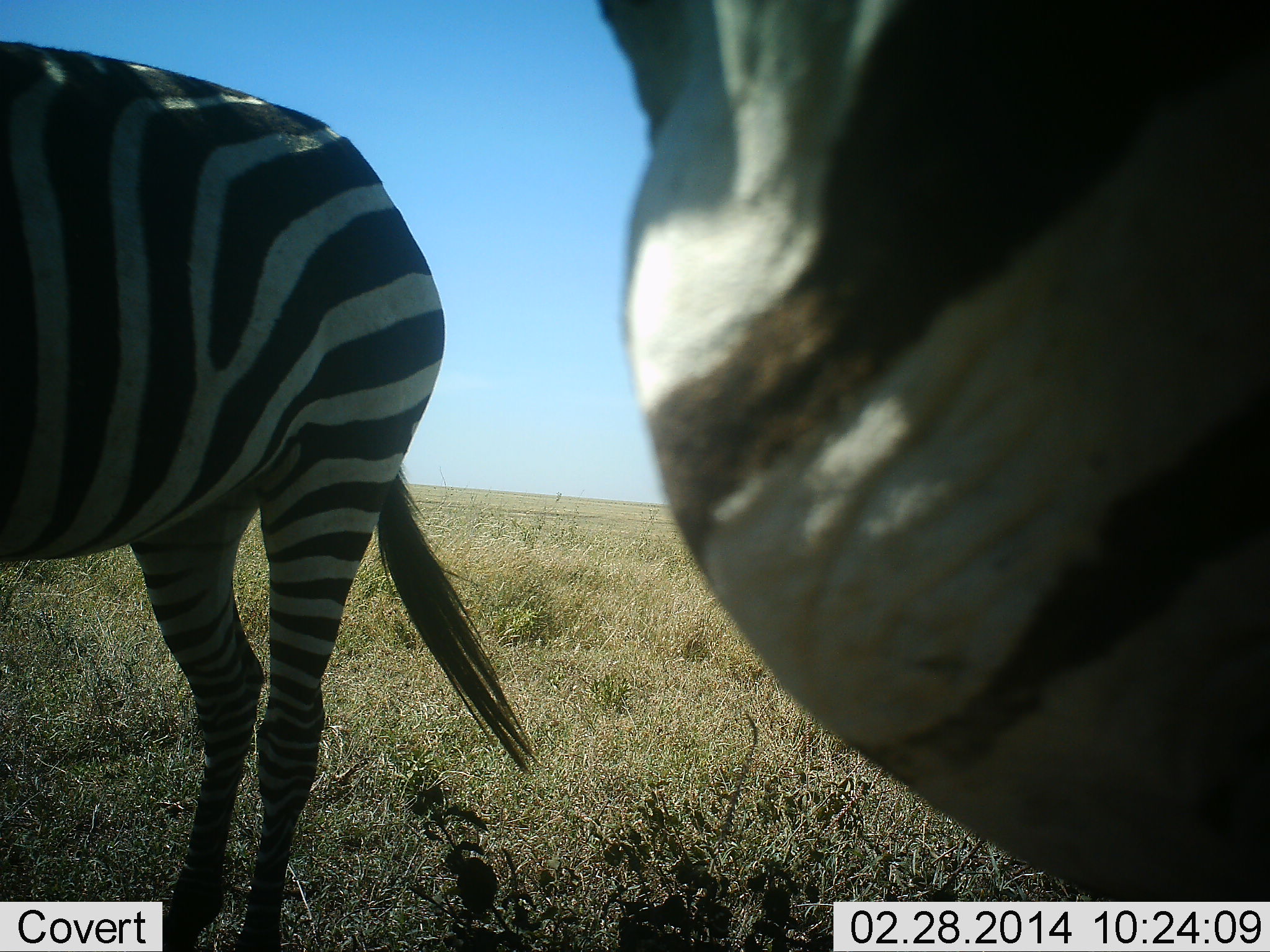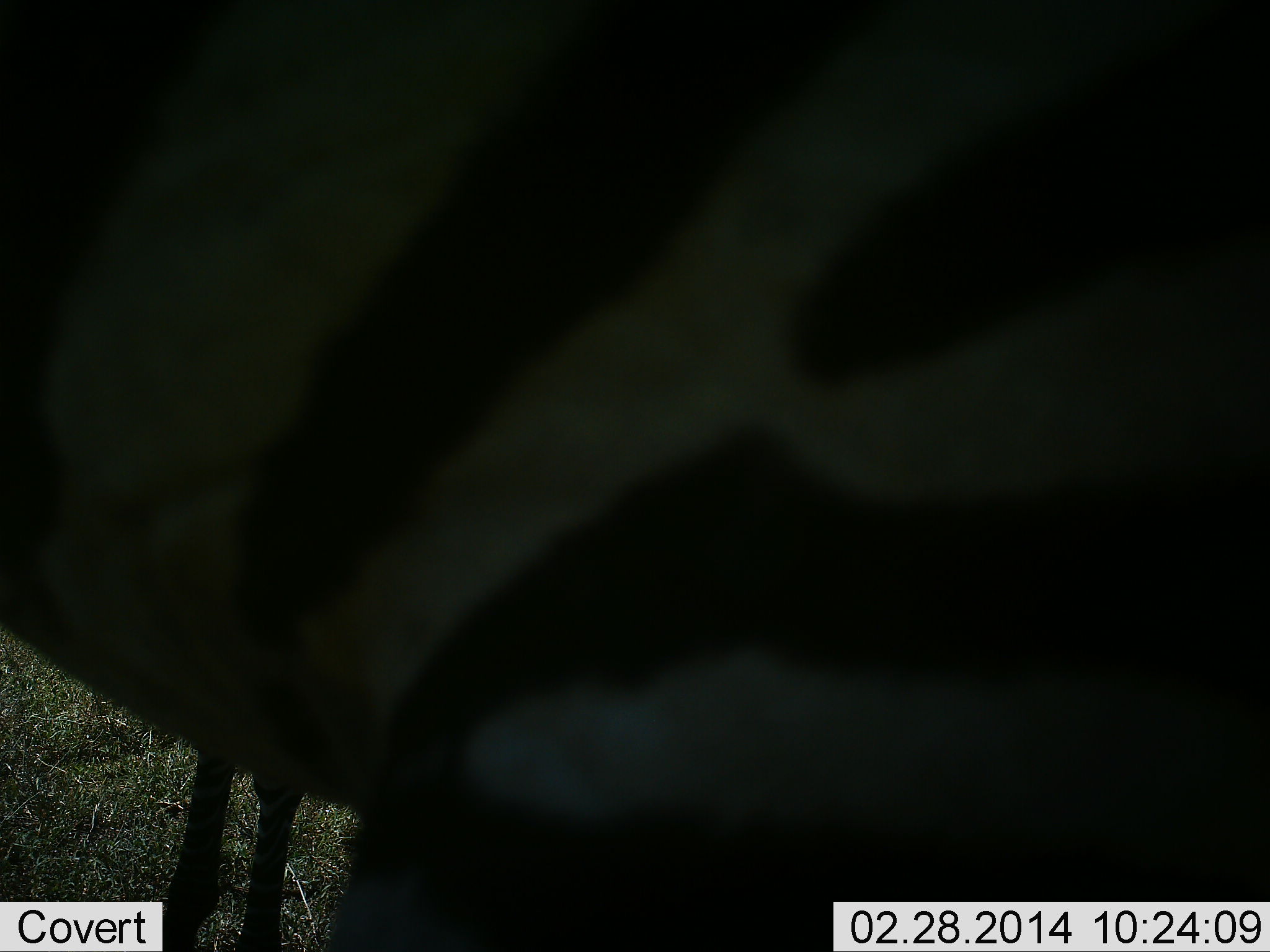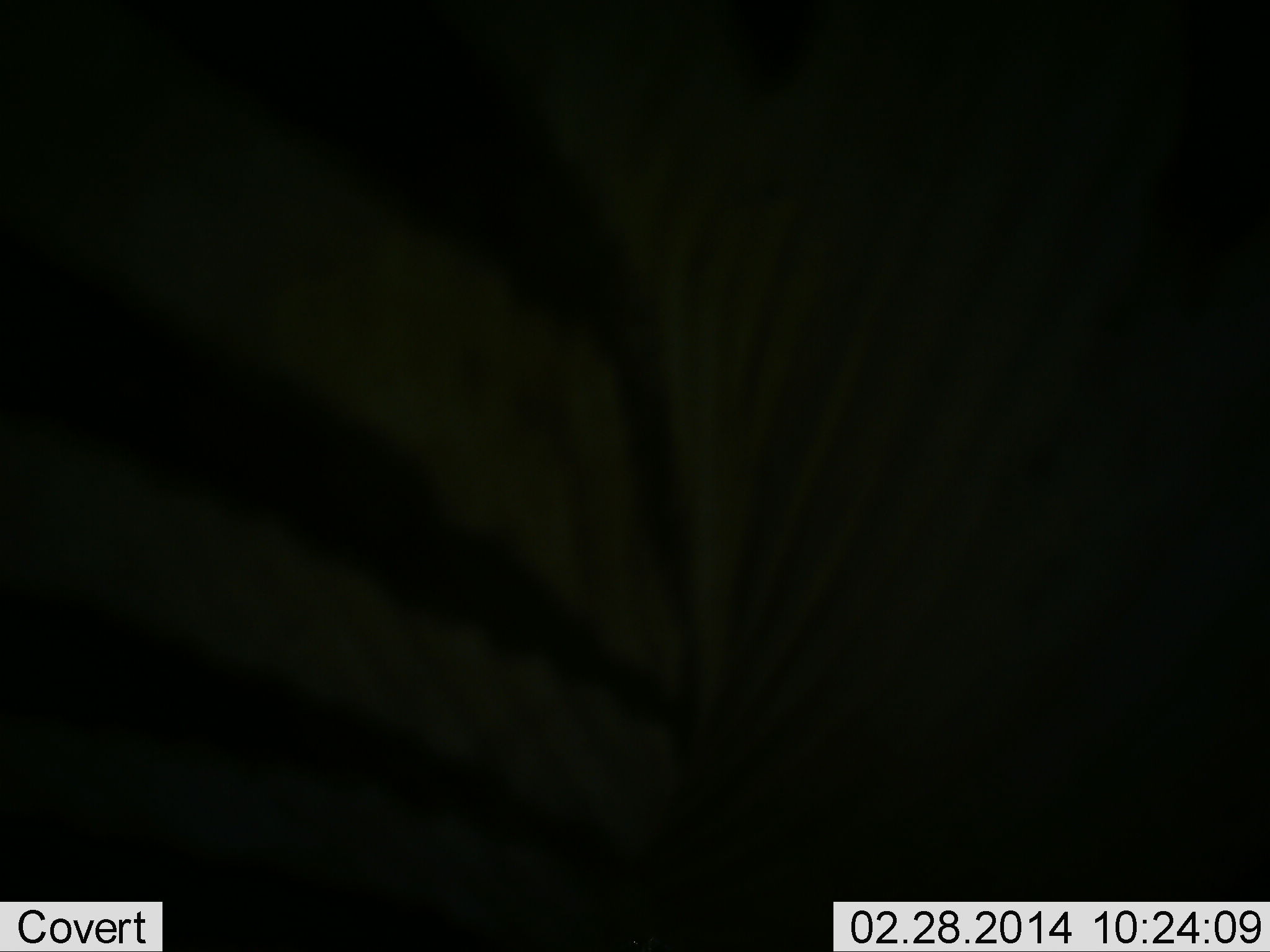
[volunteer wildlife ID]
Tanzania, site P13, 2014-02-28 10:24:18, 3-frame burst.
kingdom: Animalia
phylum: Chordata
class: Mammalia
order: Perissodactyla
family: Equidae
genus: Equus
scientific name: Equus quagga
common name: plains zebra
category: zebra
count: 2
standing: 40%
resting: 0%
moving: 70%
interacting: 0%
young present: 0%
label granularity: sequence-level